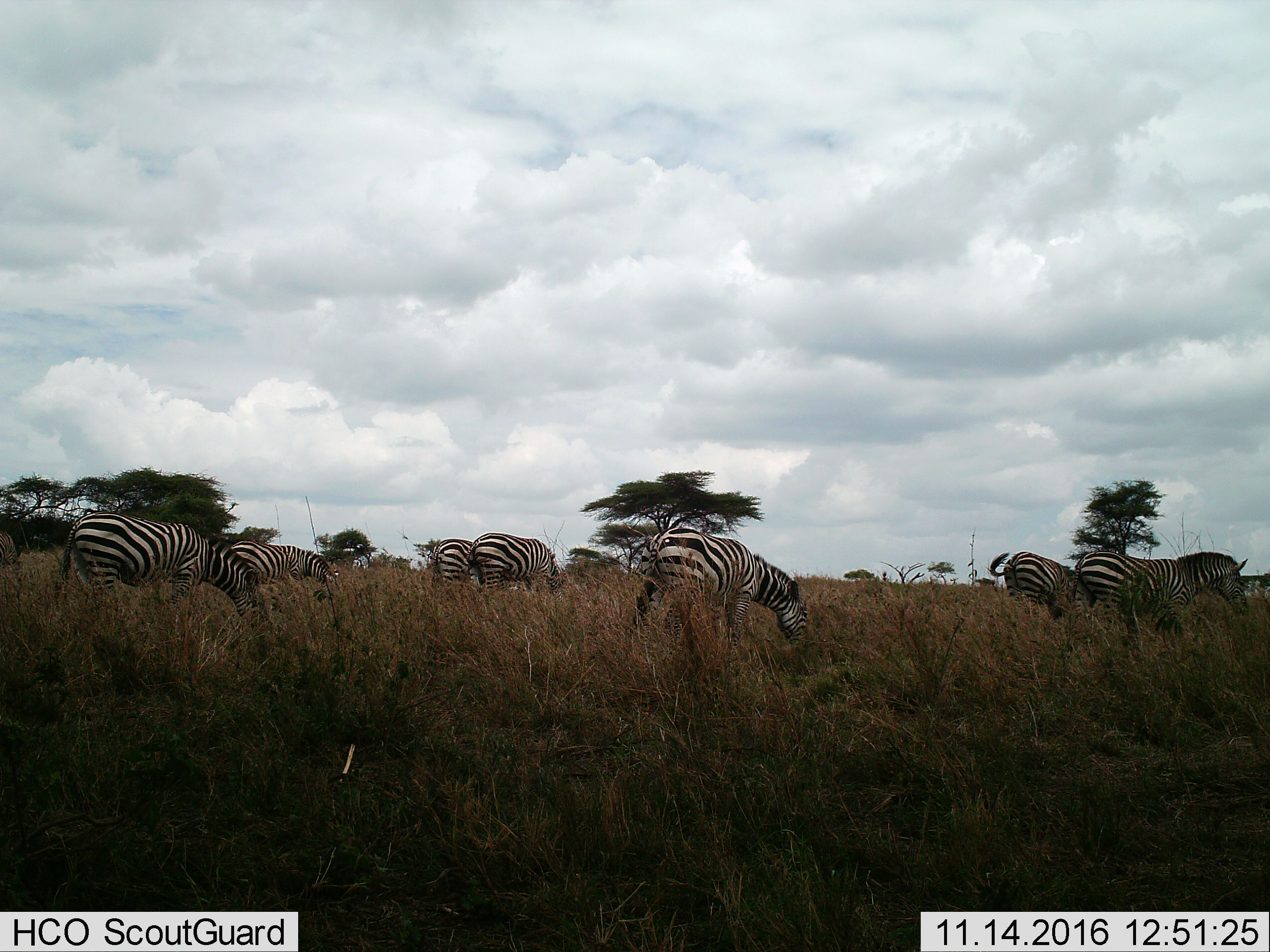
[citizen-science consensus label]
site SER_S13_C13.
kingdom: Animalia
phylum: Chordata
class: Mammalia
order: Perissodactyla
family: Equidae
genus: Equus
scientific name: Equus quagga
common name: plains zebra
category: zebraplains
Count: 7.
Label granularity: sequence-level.